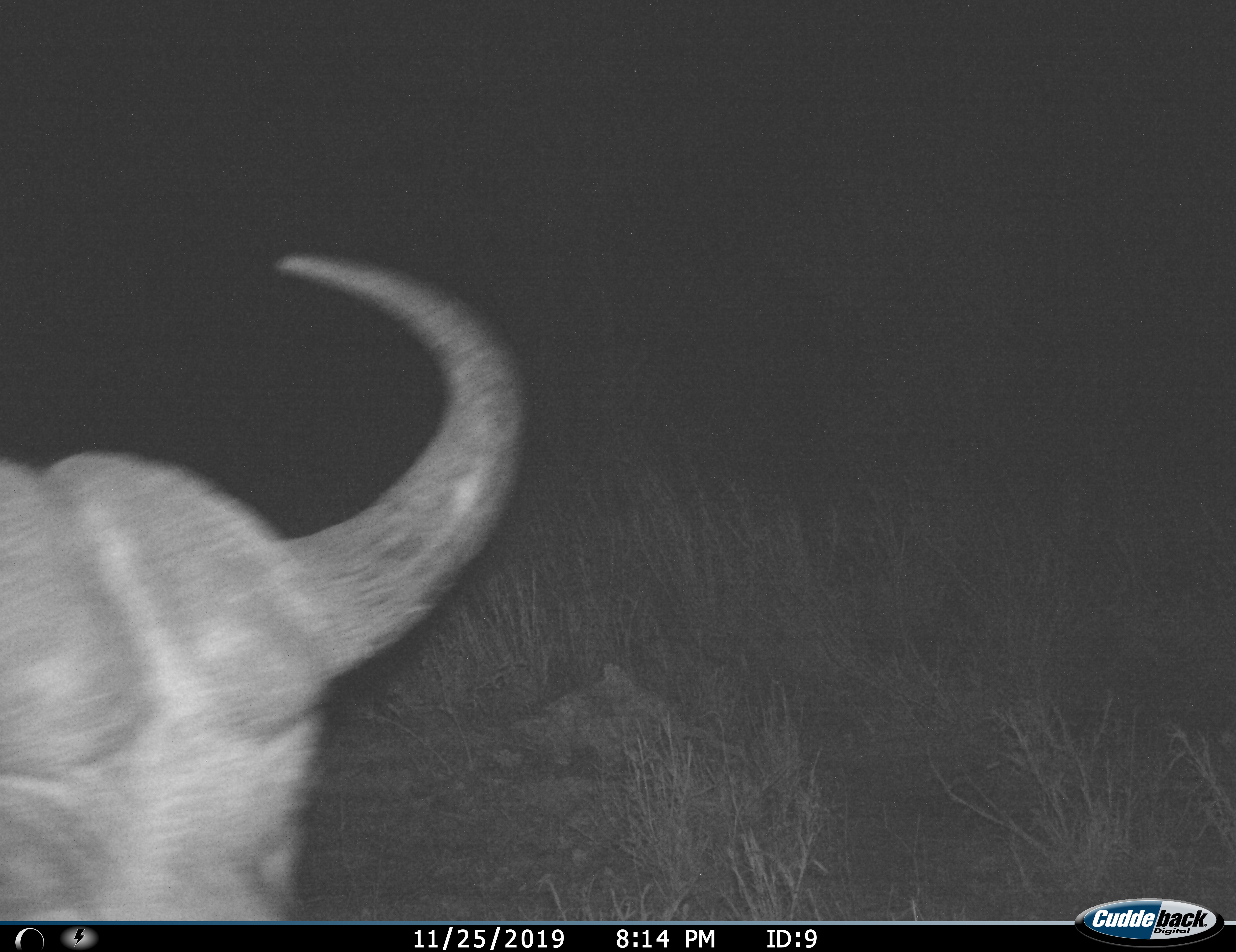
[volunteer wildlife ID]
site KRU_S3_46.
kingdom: Animalia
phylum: Chordata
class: Mammalia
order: Artiodactyla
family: Bovidae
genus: Syncerus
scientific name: Syncerus caffer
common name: african buffalo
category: buffalo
Buffalo (african buffalo) (Syncerus caffer), count 1. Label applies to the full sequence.